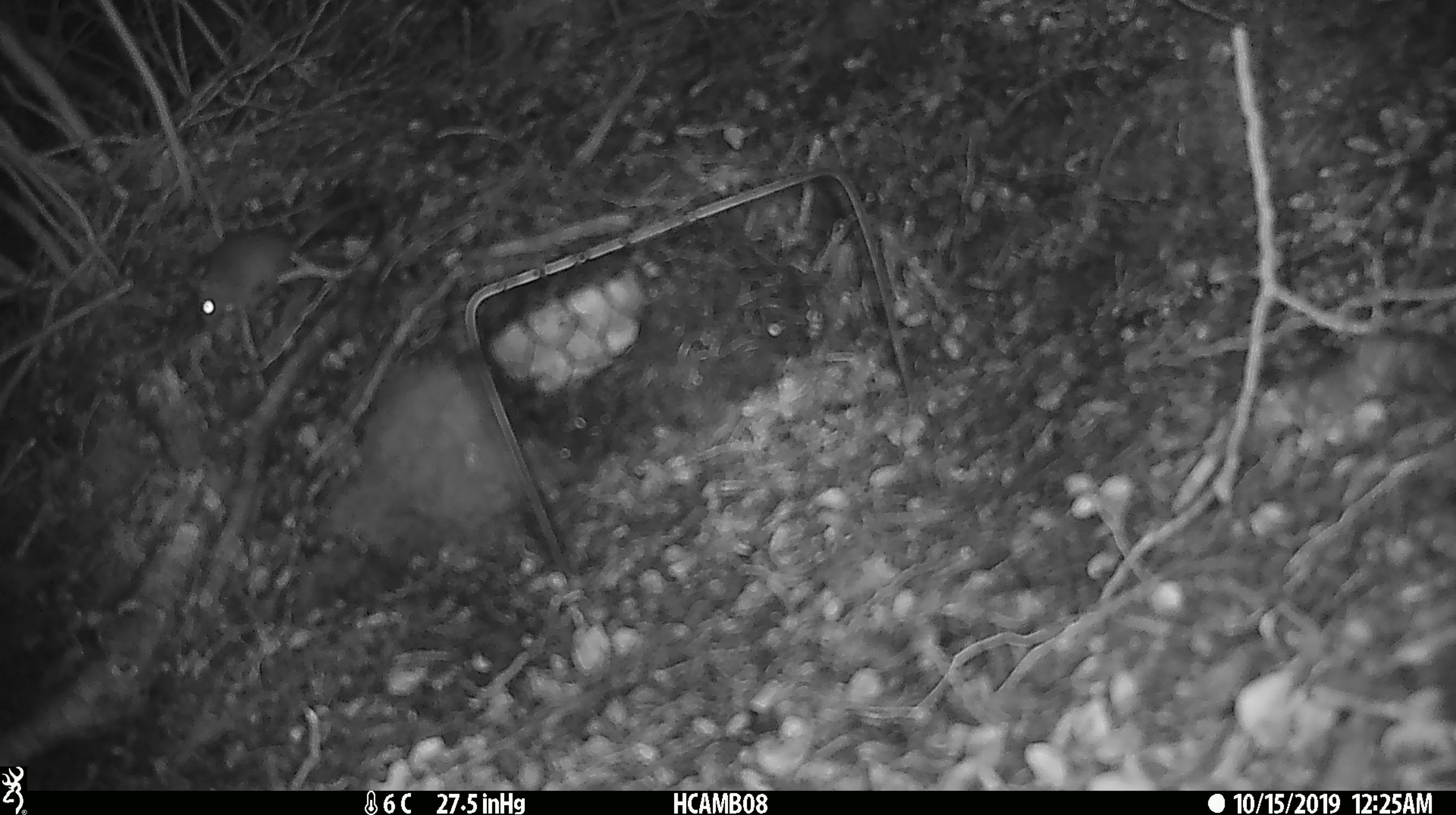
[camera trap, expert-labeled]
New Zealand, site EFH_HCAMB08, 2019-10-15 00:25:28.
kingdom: Animalia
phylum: Chordata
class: Mammalia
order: Rodentia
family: Muridae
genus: Mus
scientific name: Mus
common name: mouse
Mouse (Mus).